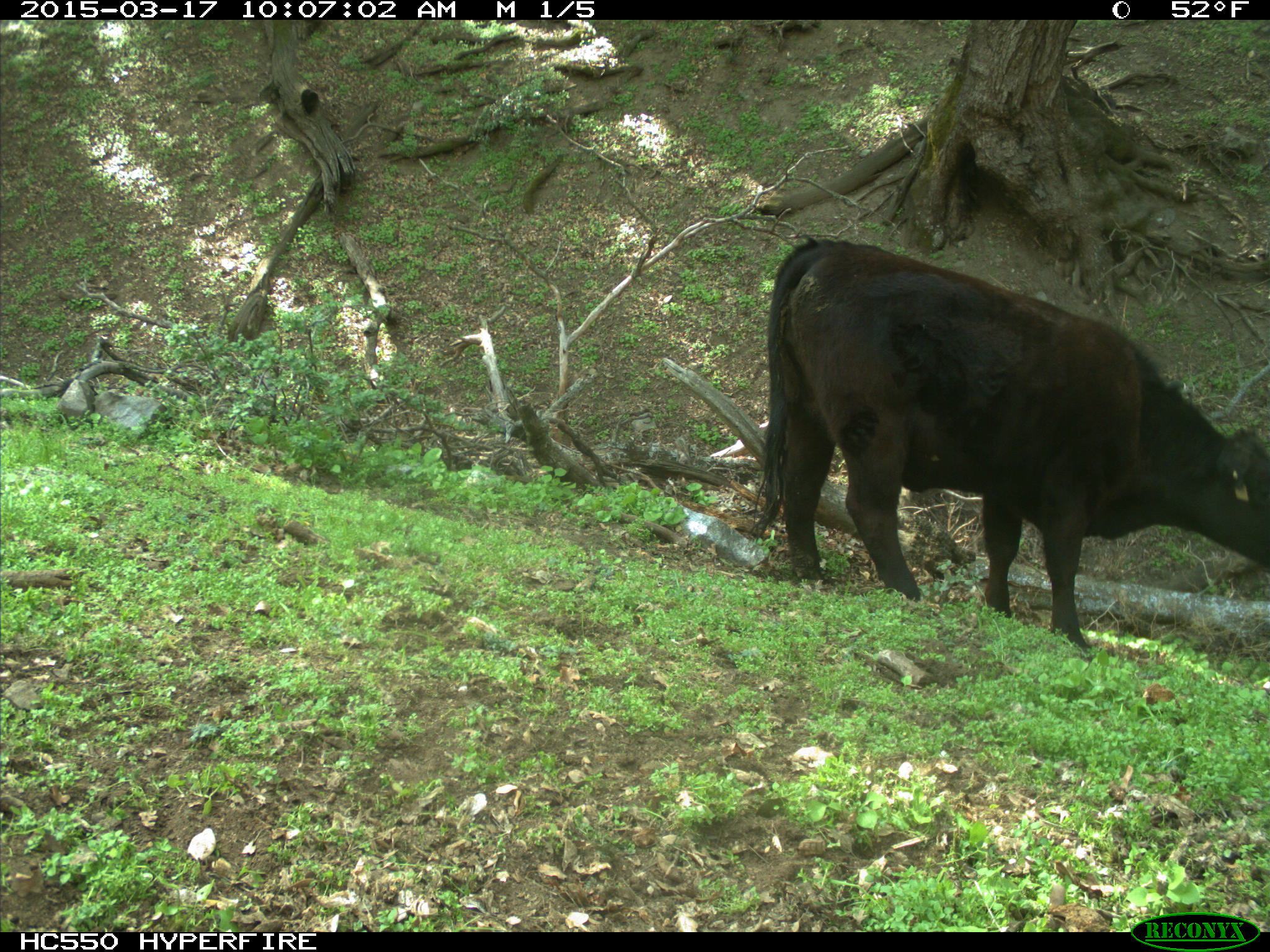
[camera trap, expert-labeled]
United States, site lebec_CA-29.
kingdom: Animalia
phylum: Chordata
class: Mammalia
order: Artiodactyla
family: Bovidae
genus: Bos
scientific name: Bos taurus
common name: domestic cow